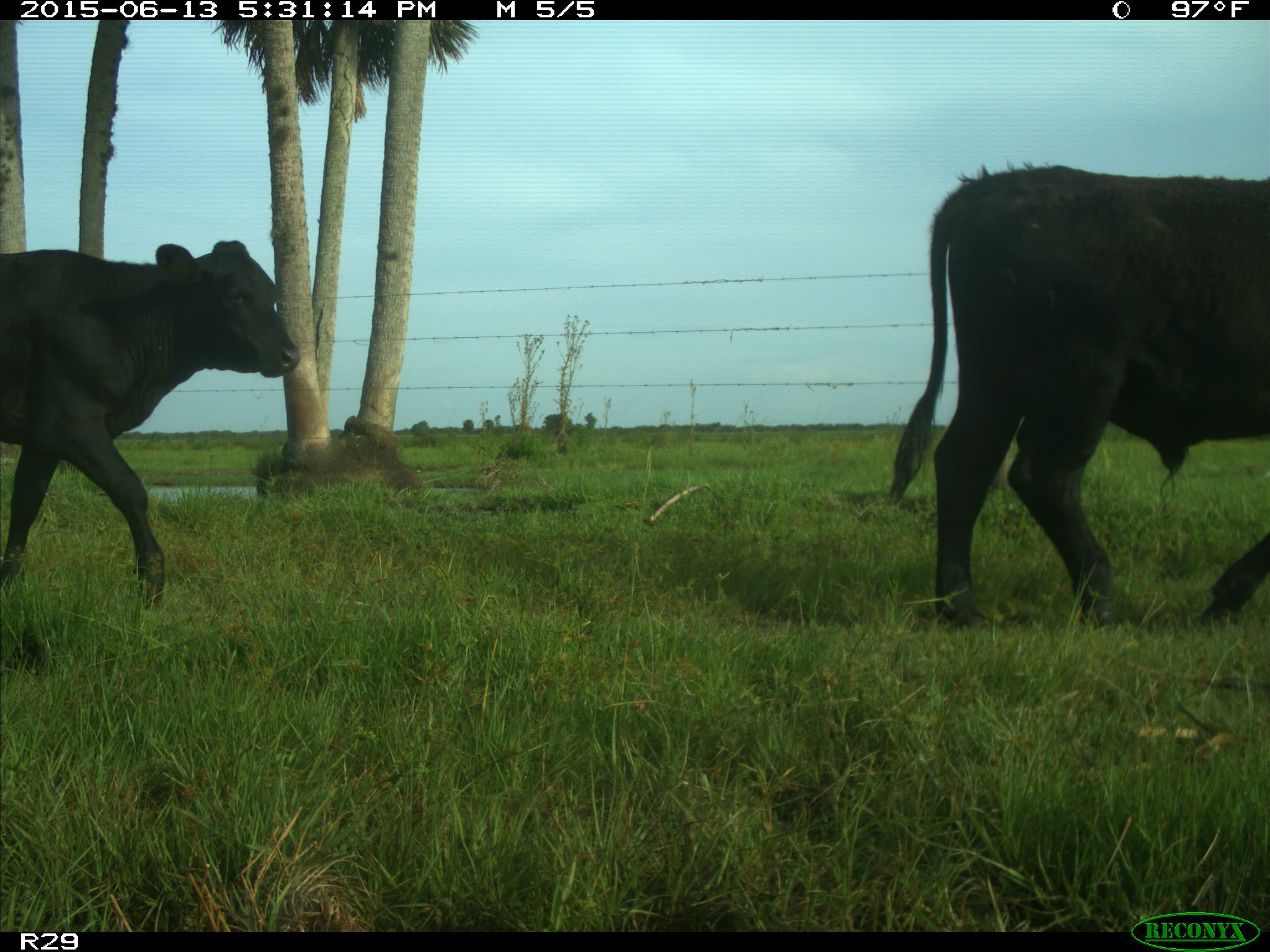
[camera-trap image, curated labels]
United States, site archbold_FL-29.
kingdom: Animalia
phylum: Chordata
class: Mammalia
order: Artiodactyla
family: Bovidae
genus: Bos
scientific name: Bos taurus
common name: domestic cow